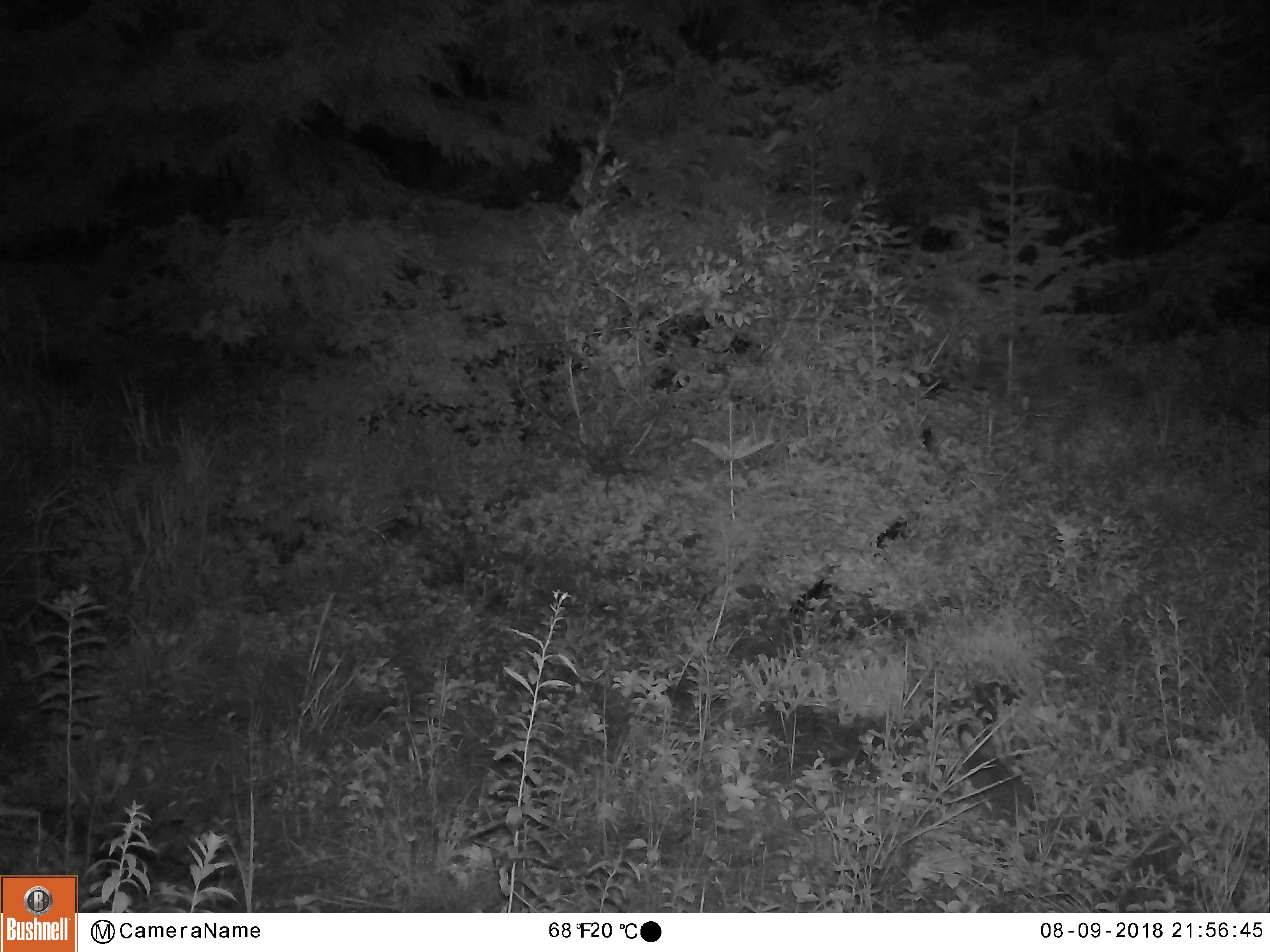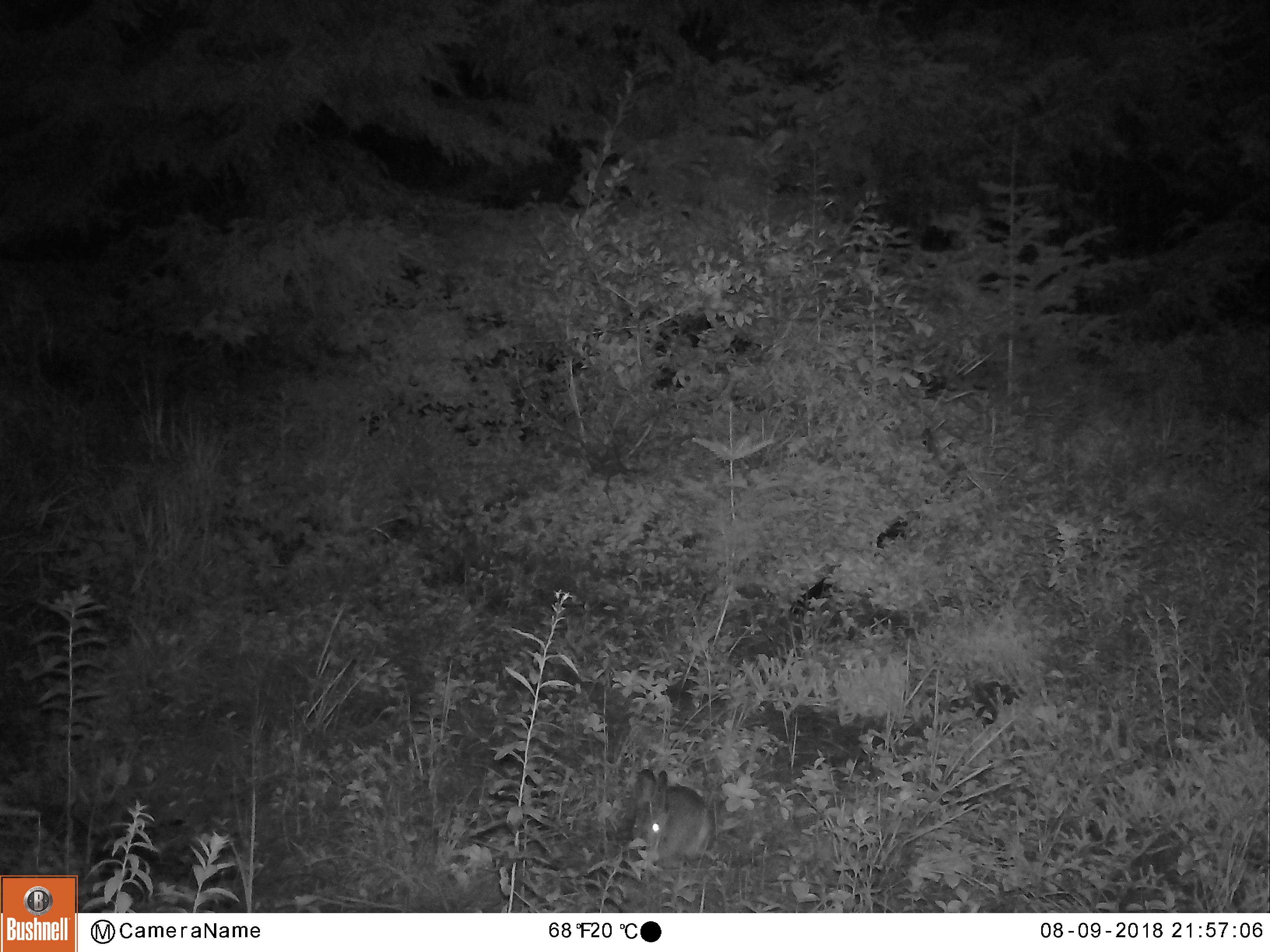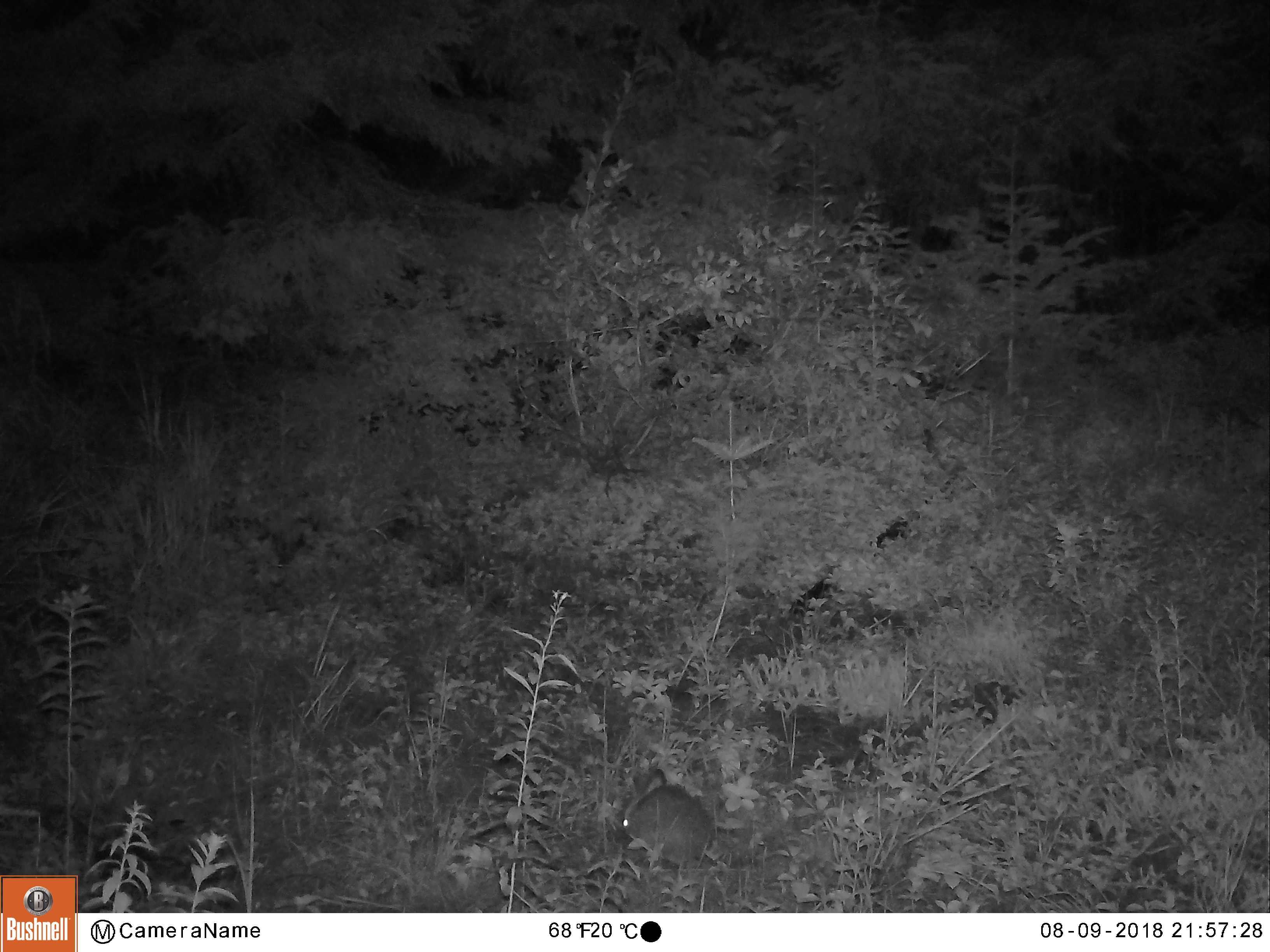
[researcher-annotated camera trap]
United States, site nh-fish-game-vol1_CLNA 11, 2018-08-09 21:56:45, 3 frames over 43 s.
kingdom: Animalia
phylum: Chordata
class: Mammalia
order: Lagomorpha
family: Leporidae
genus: Lepus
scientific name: Lepus americanus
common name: snowshoe hare